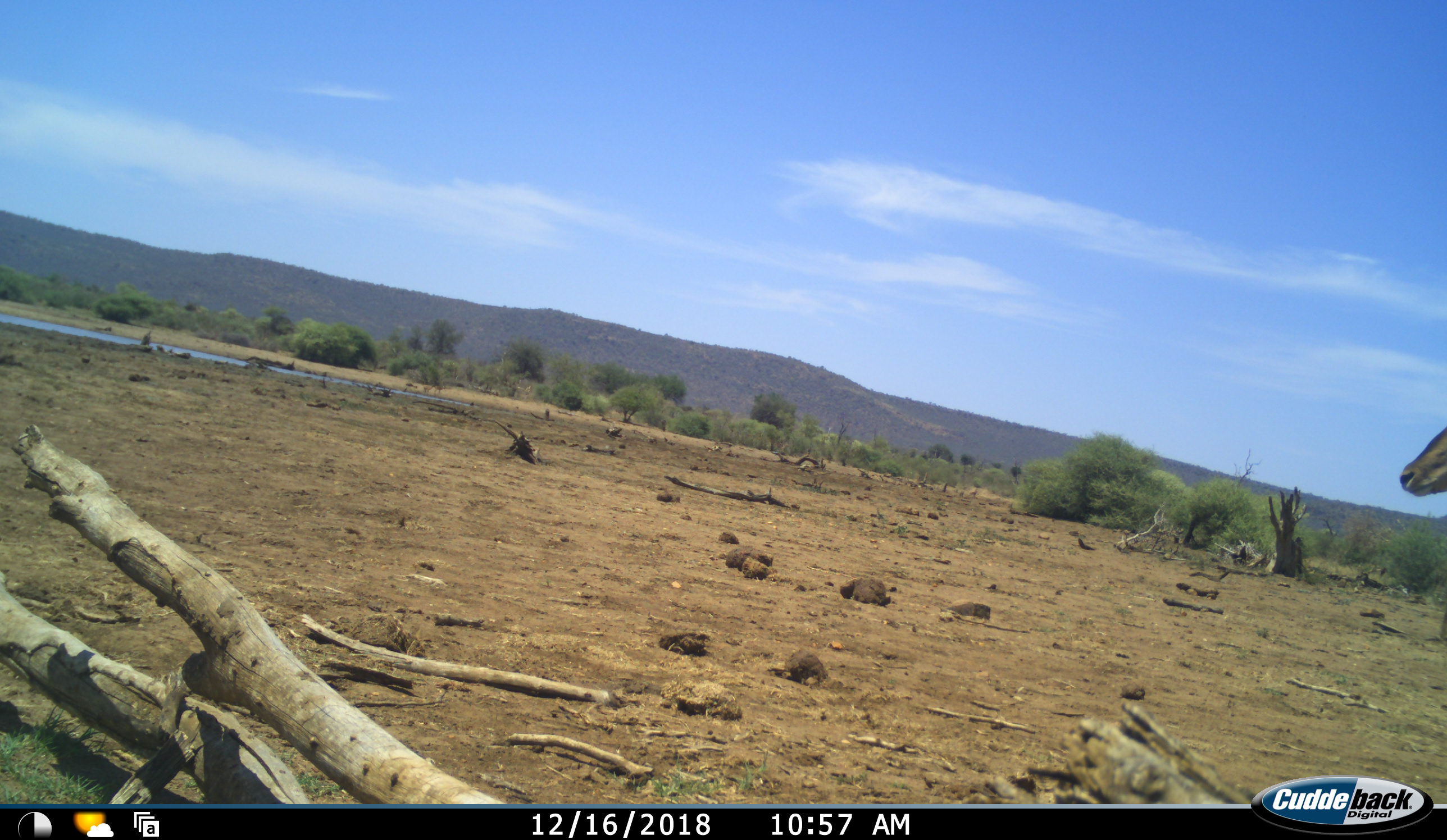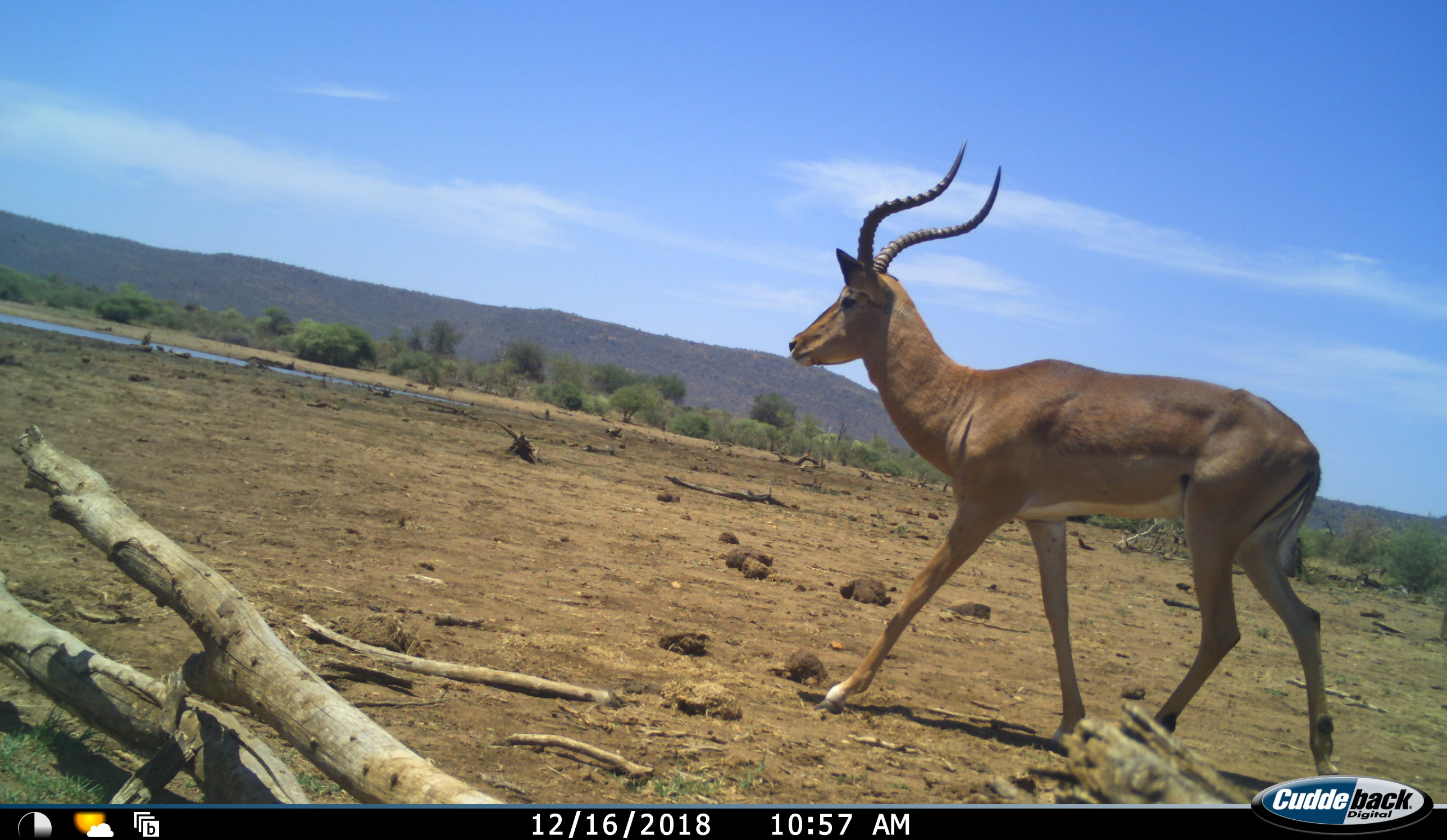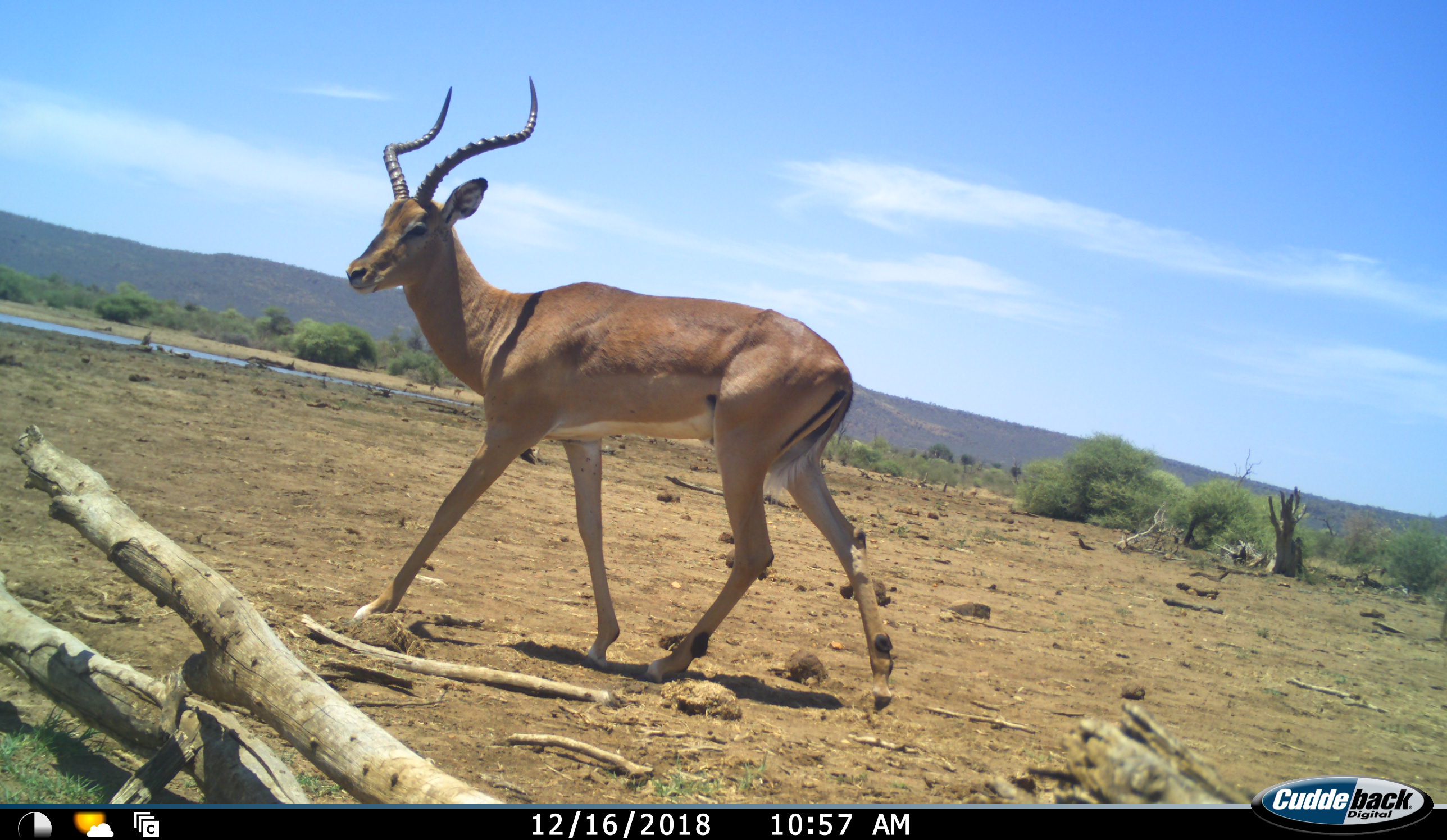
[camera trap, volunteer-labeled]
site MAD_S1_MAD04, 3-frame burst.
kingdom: Animalia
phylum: Chordata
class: Mammalia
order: Artiodactyla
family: Bovidae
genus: Aepyceros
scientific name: Aepyceros melampus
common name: impala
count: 1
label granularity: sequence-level